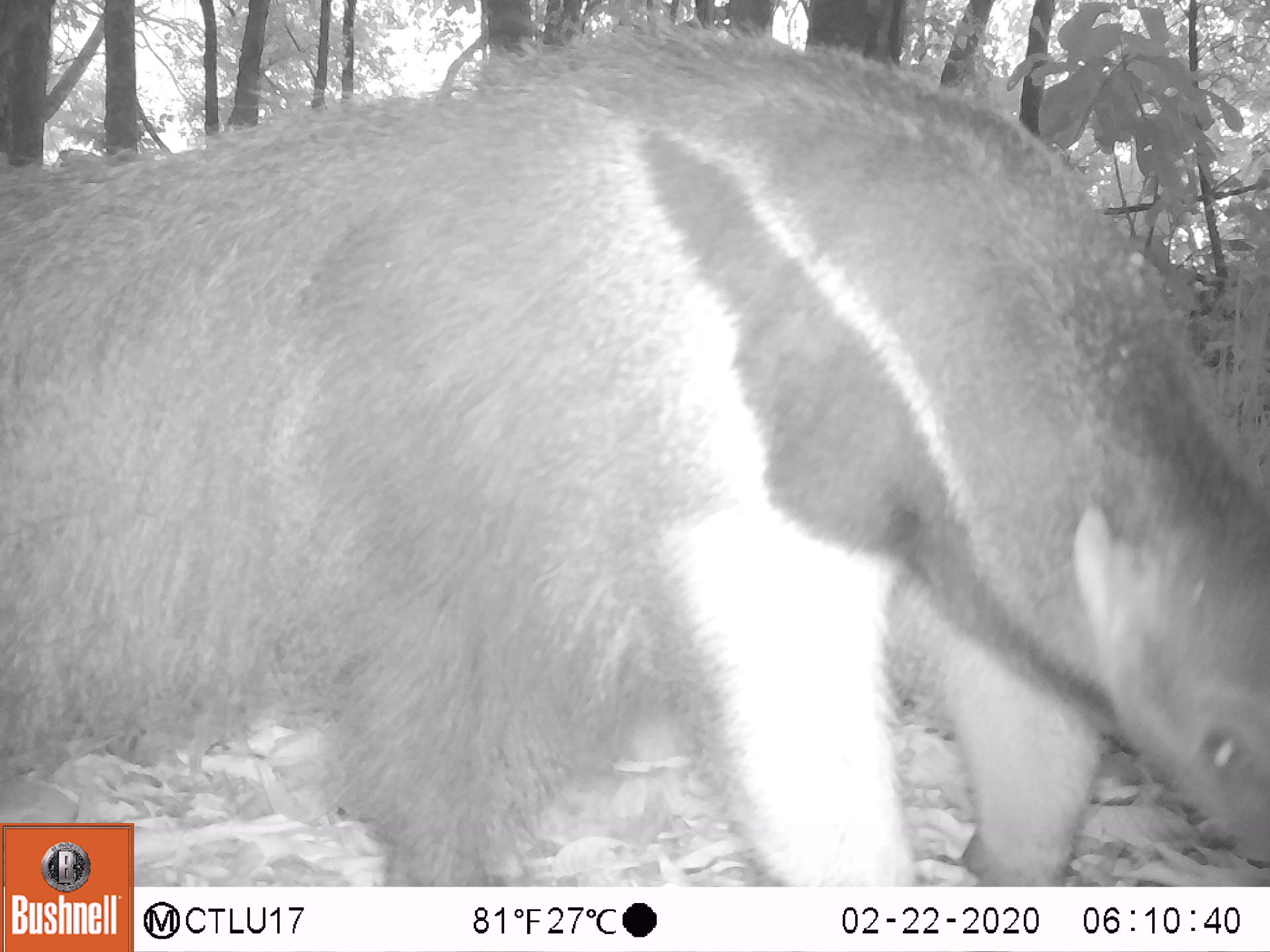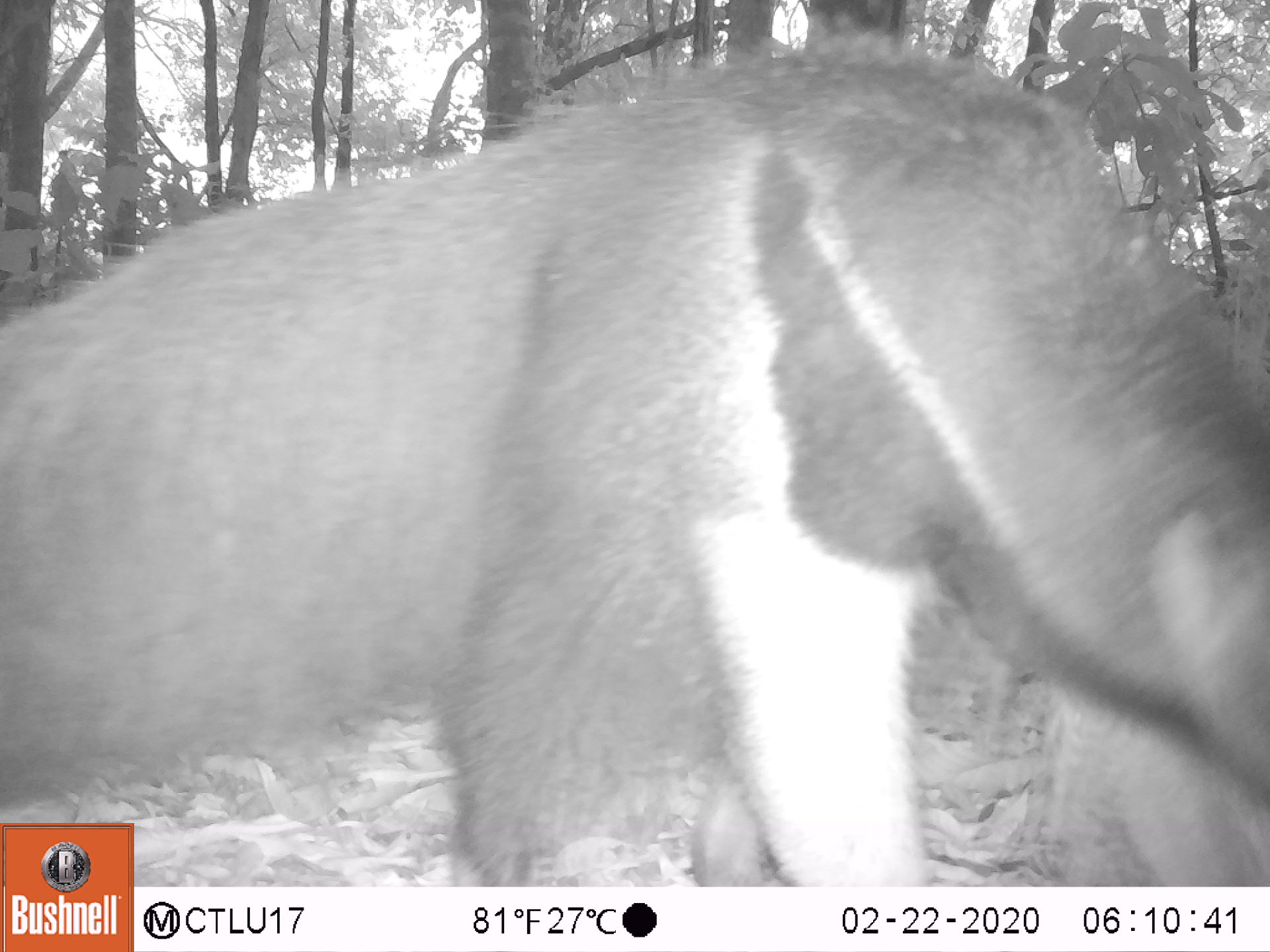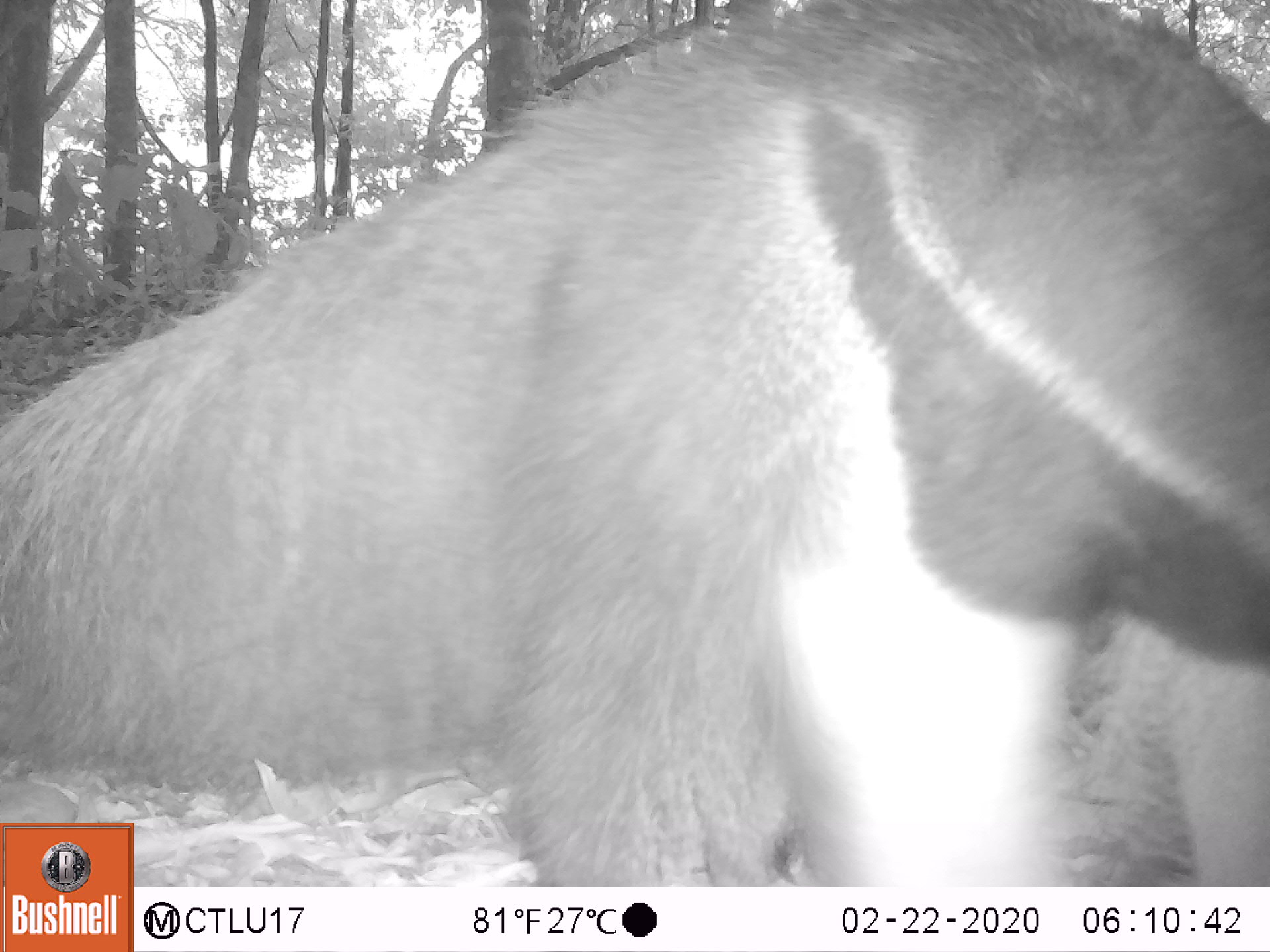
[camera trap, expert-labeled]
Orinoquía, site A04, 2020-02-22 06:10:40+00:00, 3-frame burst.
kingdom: Animalia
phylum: Chordata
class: Mammalia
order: Pilosa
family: Myrmecophagidae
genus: Myrmecophaga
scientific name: Myrmecophaga tridactyla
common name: giant anteater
Giant anteater (Myrmecophaga tridactyla).